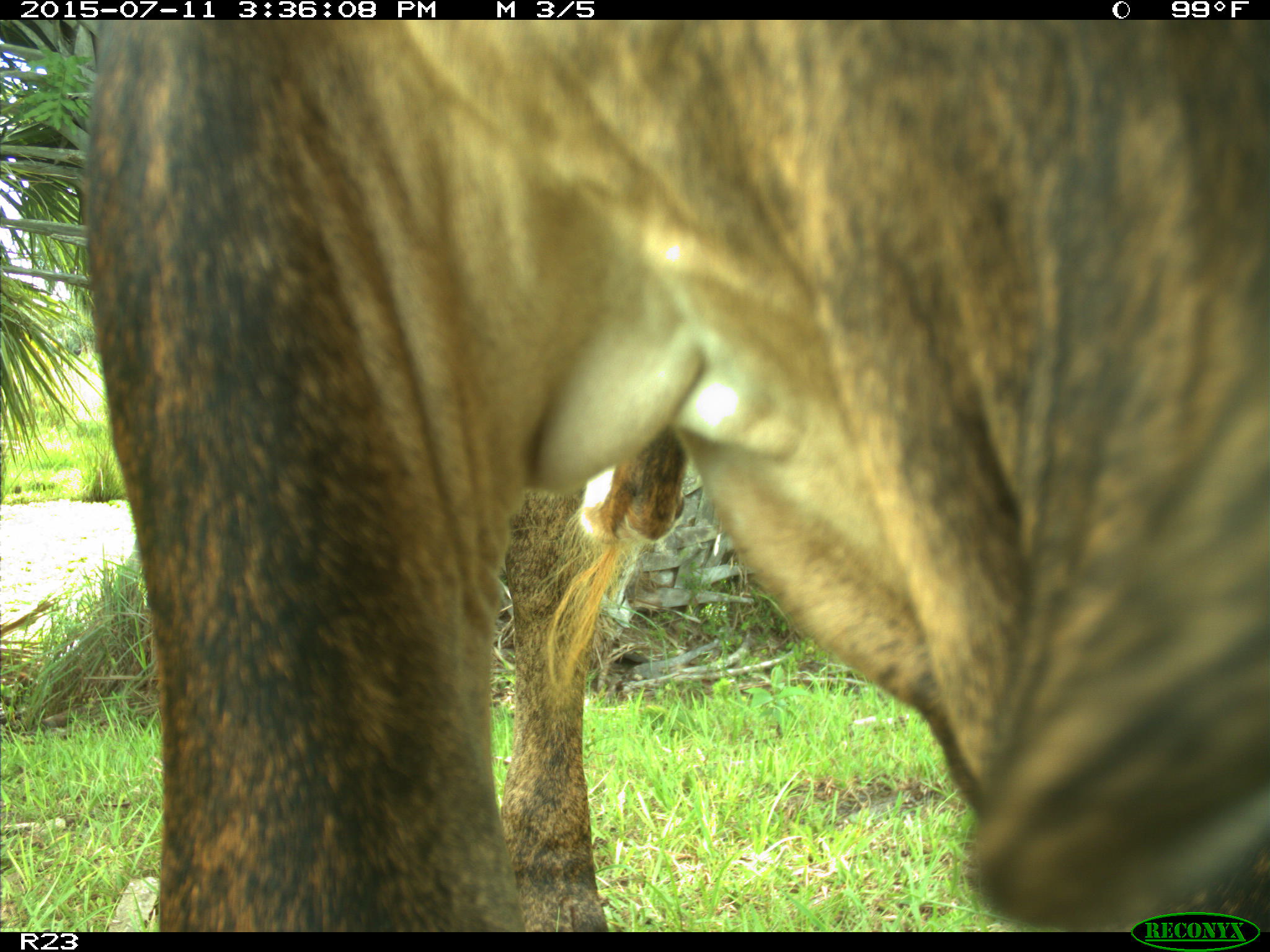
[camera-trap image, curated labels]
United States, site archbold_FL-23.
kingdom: Animalia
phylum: Chordata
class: Mammalia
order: Artiodactyla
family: Bovidae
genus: Bos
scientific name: Bos taurus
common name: domestic cow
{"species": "Bos taurus (domestic cow)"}